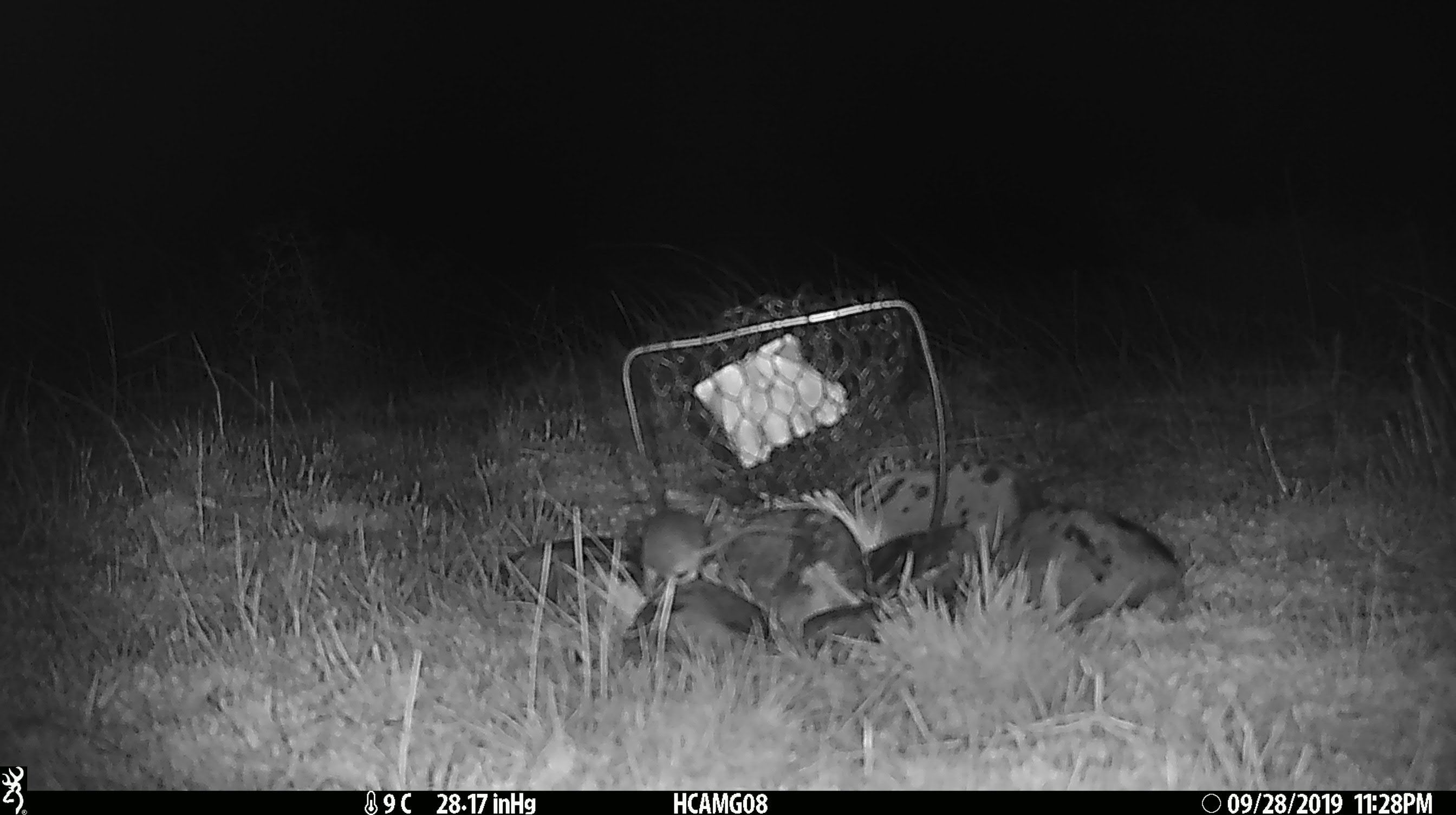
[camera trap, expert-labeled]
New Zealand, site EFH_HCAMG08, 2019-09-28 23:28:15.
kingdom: Animalia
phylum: Chordata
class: Mammalia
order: Rodentia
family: Muridae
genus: Mus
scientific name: Mus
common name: mouse